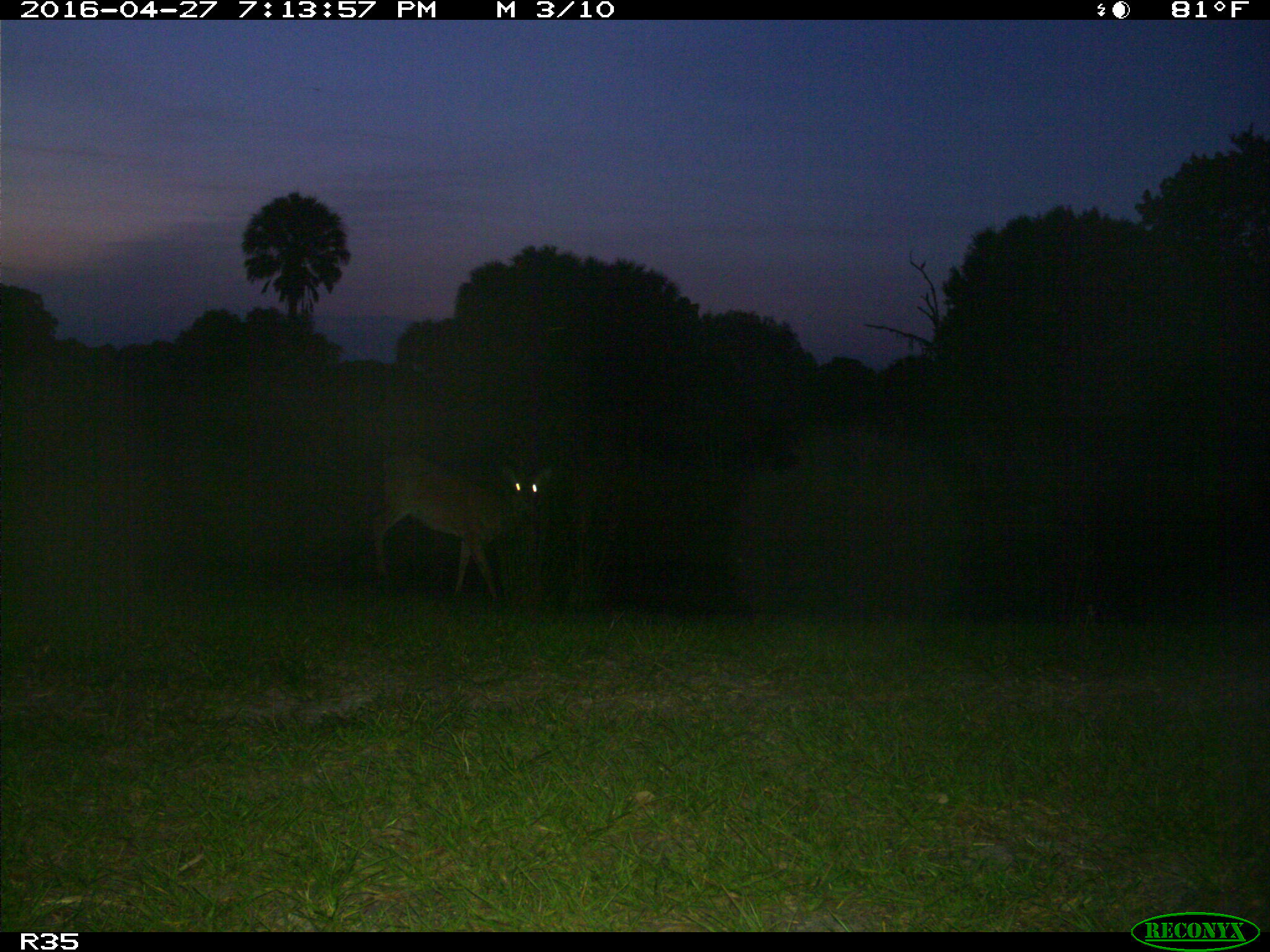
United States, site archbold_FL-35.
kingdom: Animalia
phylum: Chordata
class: Mammalia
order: Artiodactyla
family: Cervidae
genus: Odocoileus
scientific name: Odocoileus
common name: deer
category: unidentified deer